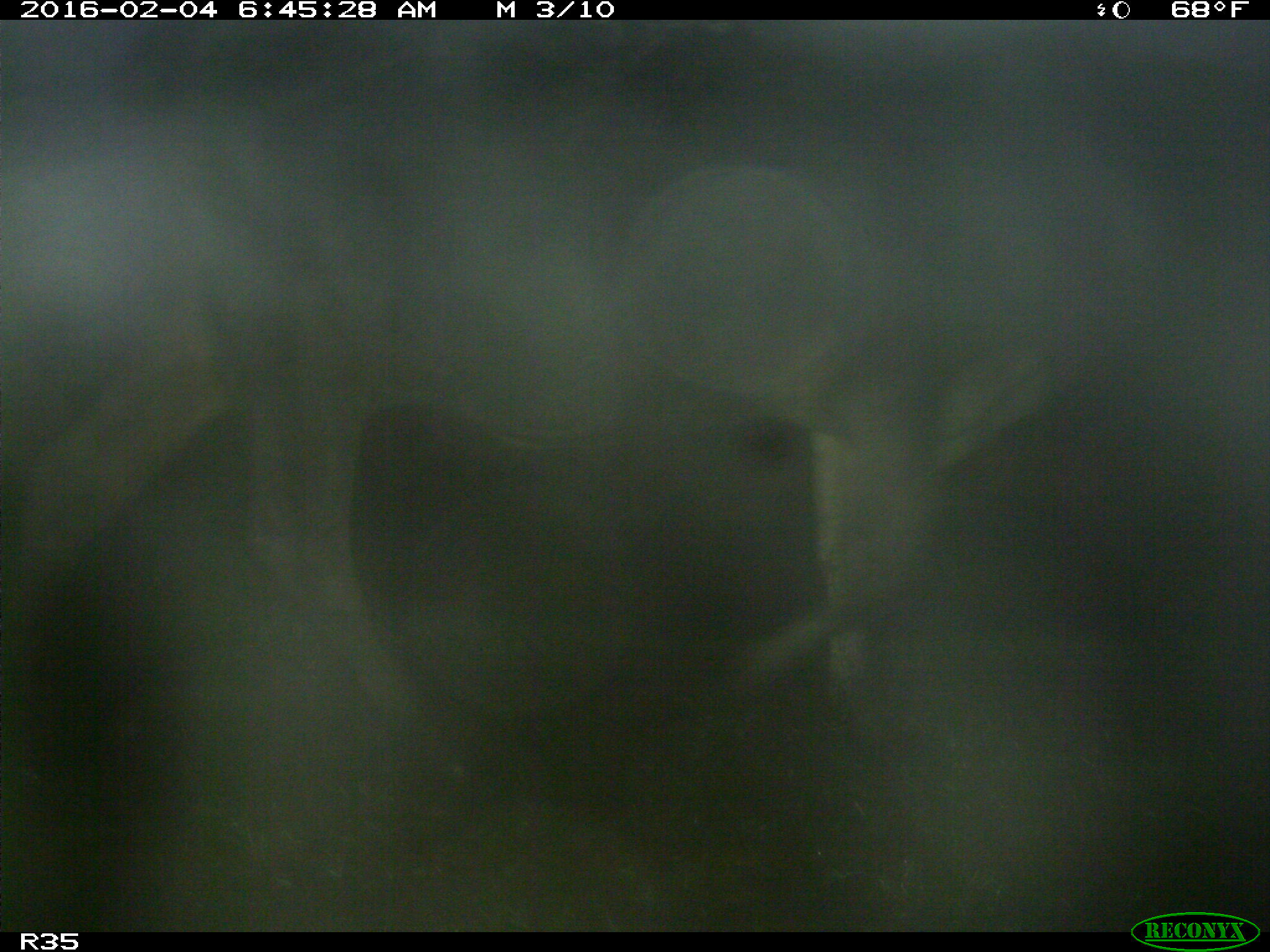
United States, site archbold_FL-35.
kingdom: Animalia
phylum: Chordata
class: Mammalia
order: Artiodactyla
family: Bovidae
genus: Bos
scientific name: Bos taurus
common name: domestic cow